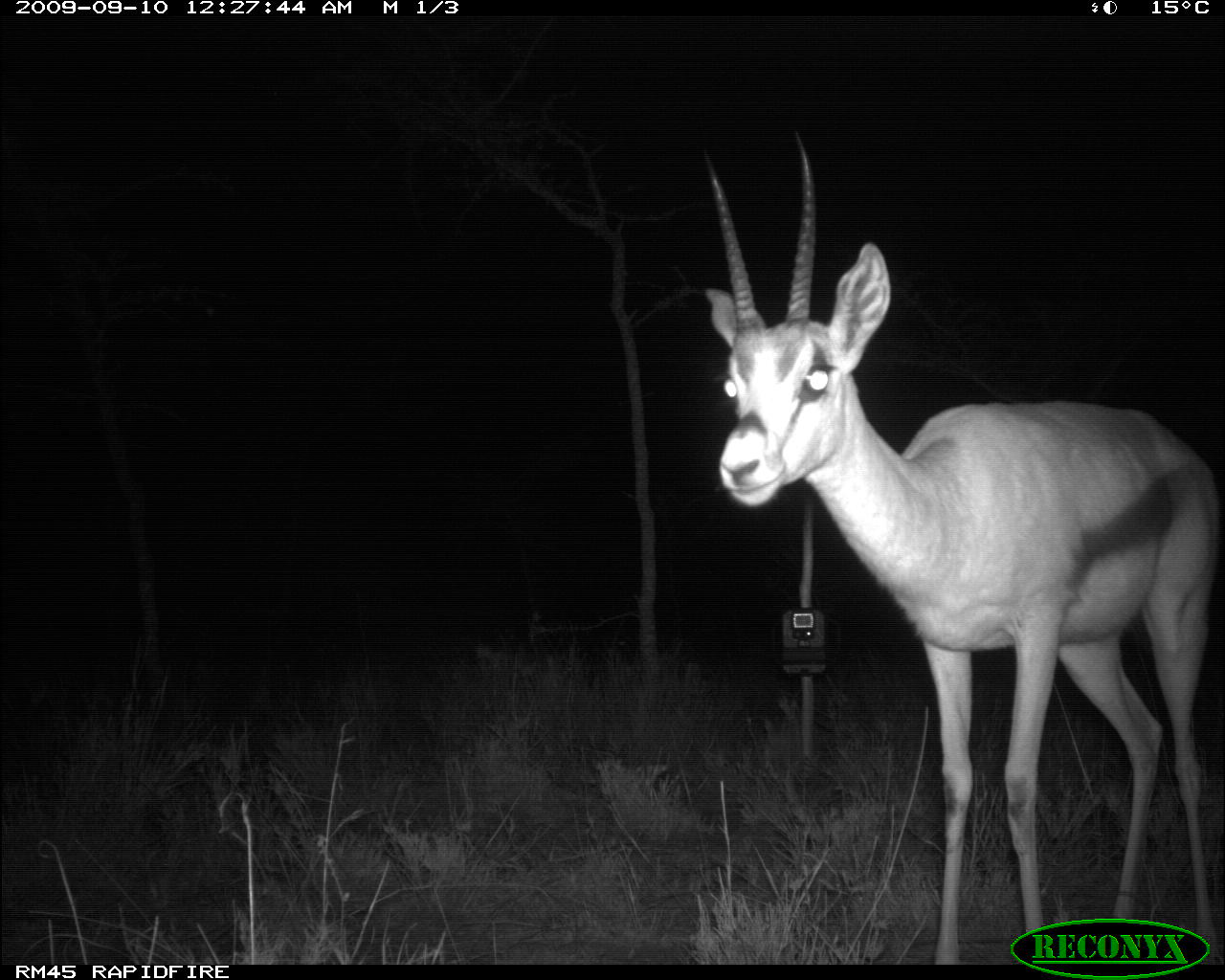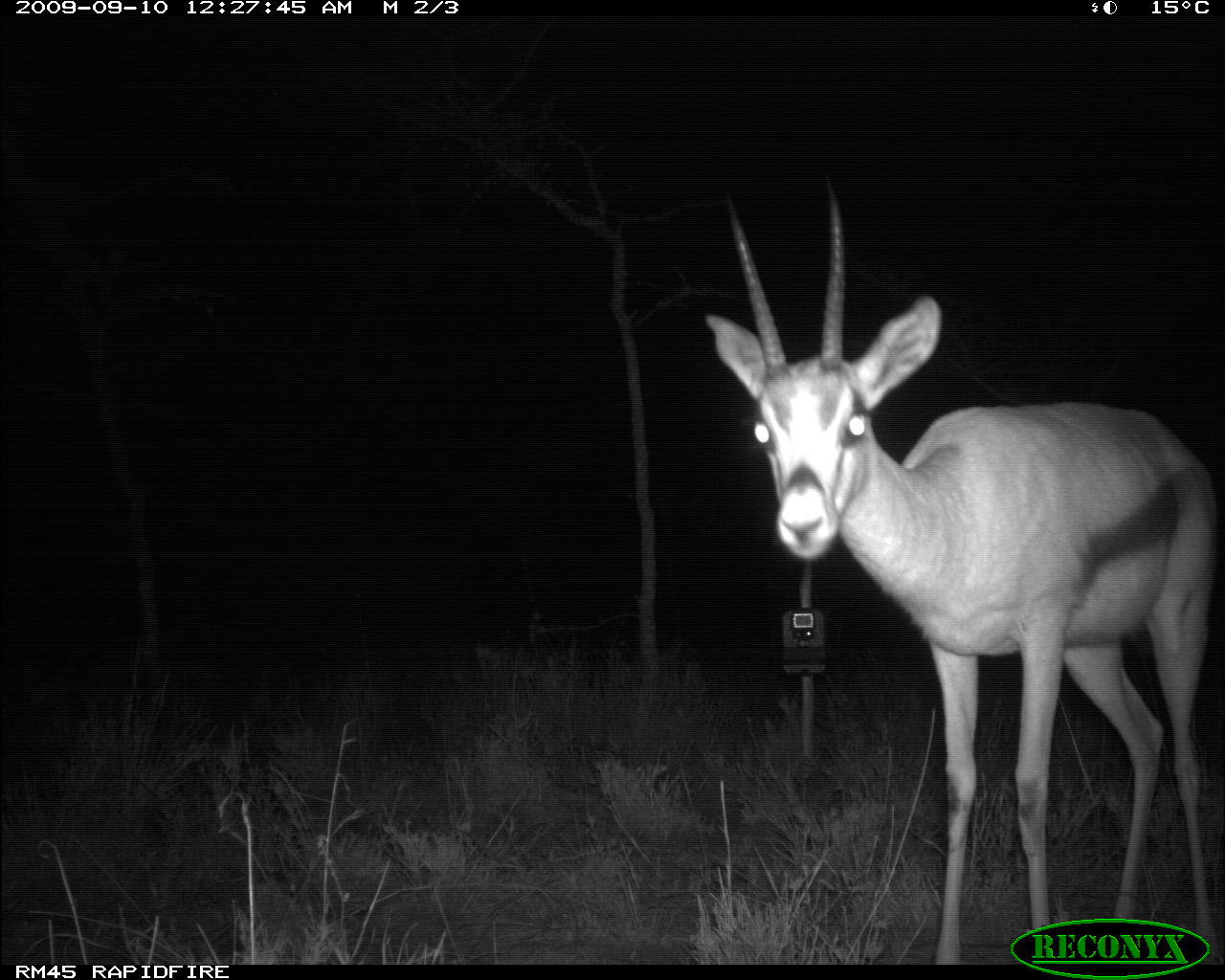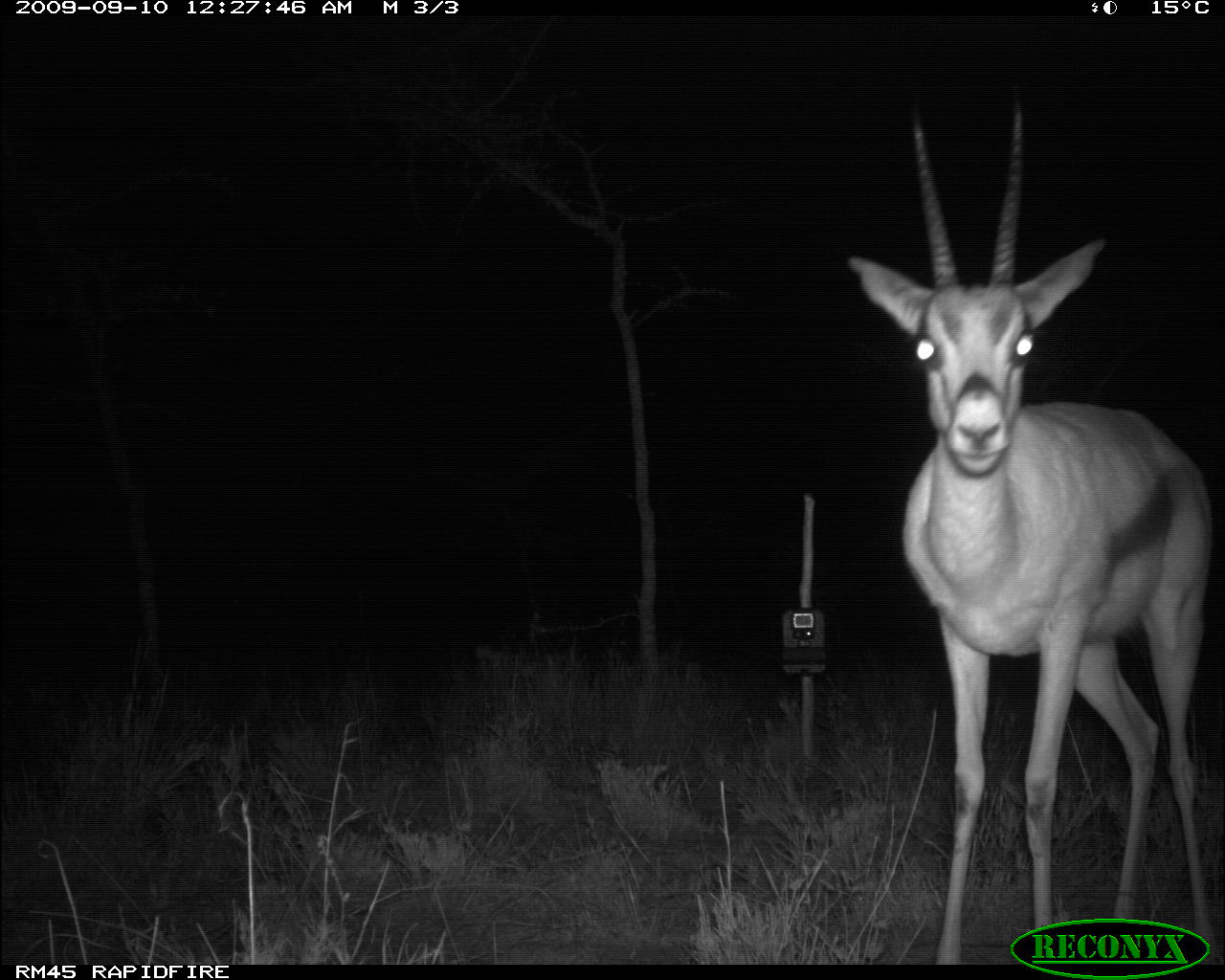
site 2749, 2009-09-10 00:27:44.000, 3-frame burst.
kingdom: Animalia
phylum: Chordata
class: Mammalia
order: Artiodactyla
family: Bovidae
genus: Nanger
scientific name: Nanger granti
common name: grant's gazelle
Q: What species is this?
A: Nanger granti (grant's gazelle).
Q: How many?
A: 1.